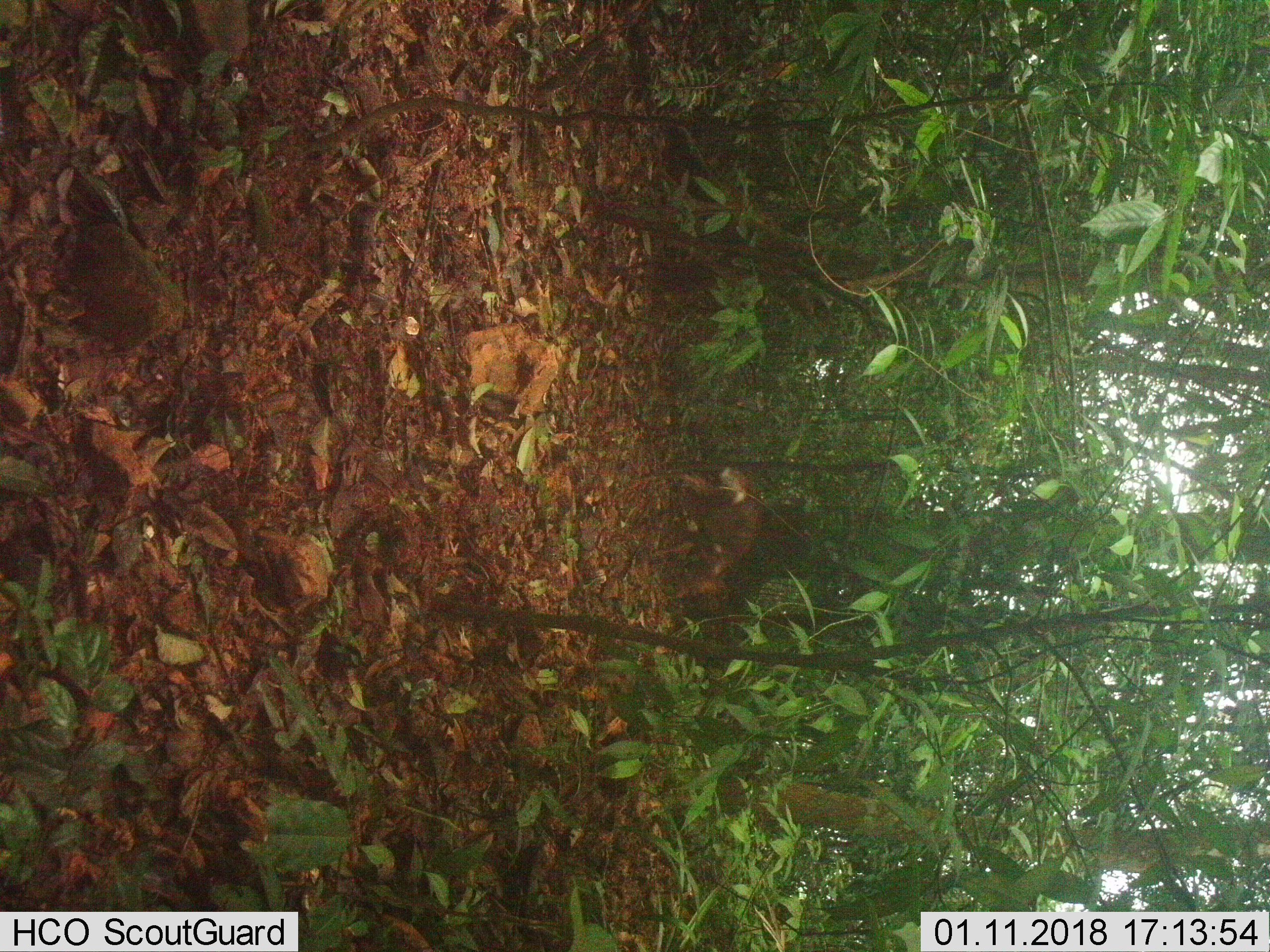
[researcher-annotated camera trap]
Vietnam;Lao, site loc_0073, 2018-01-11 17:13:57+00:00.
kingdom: Animalia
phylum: Chordata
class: Mammalia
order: Artiodactyla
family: Cervidae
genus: Muntiacus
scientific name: Muntiacus rooseveltorum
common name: roosevelt's muntjac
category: roosevelts muntjac group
Roosevelts muntjac group (roosevelt's muntjac) (Muntiacus rooseveltorum). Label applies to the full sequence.